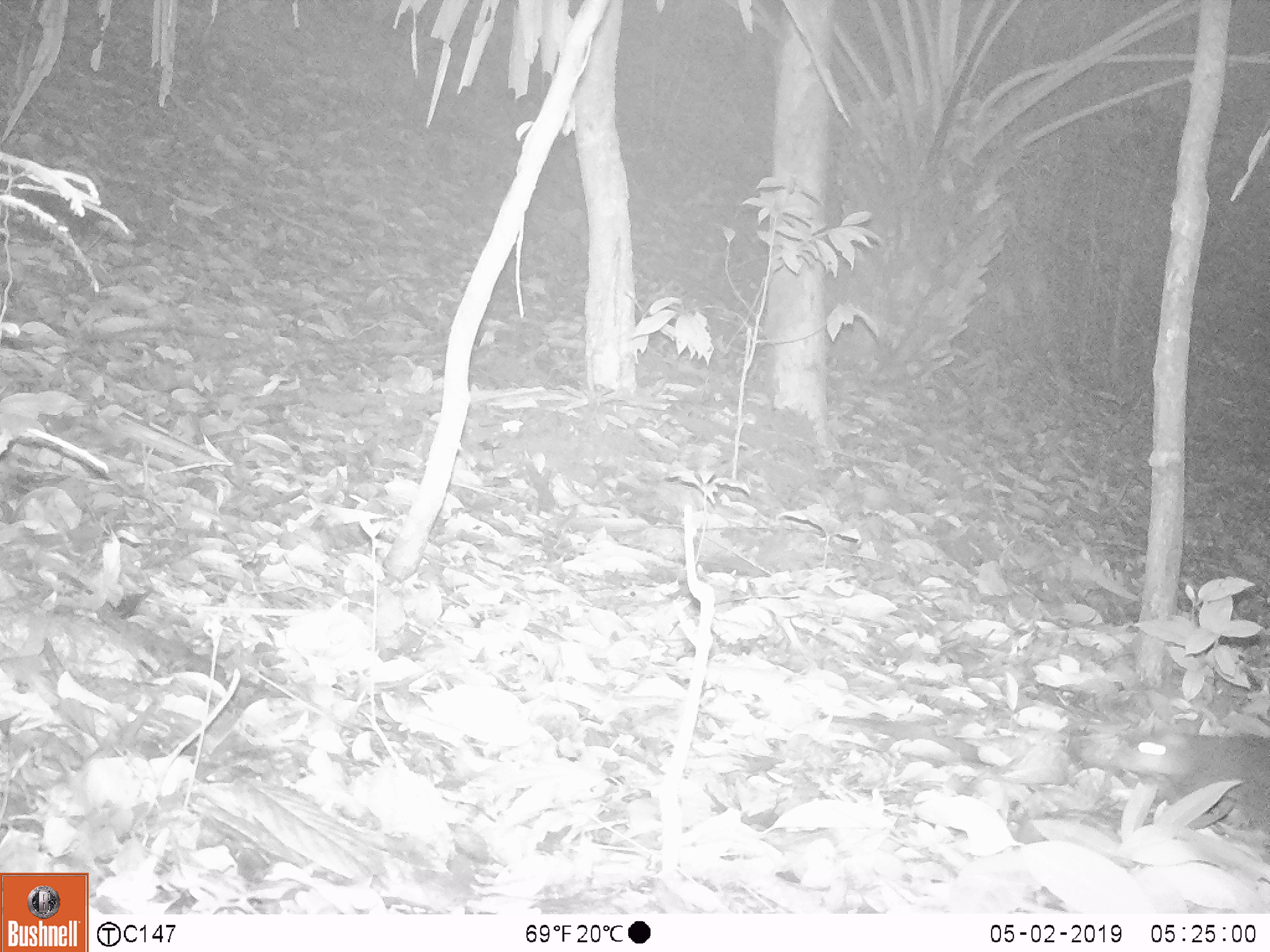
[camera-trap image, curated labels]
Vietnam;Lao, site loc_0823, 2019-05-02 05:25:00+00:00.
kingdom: Animalia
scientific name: Animalia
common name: animal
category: unidentified animal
Unidentified animal (animal) (Animalia). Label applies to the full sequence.